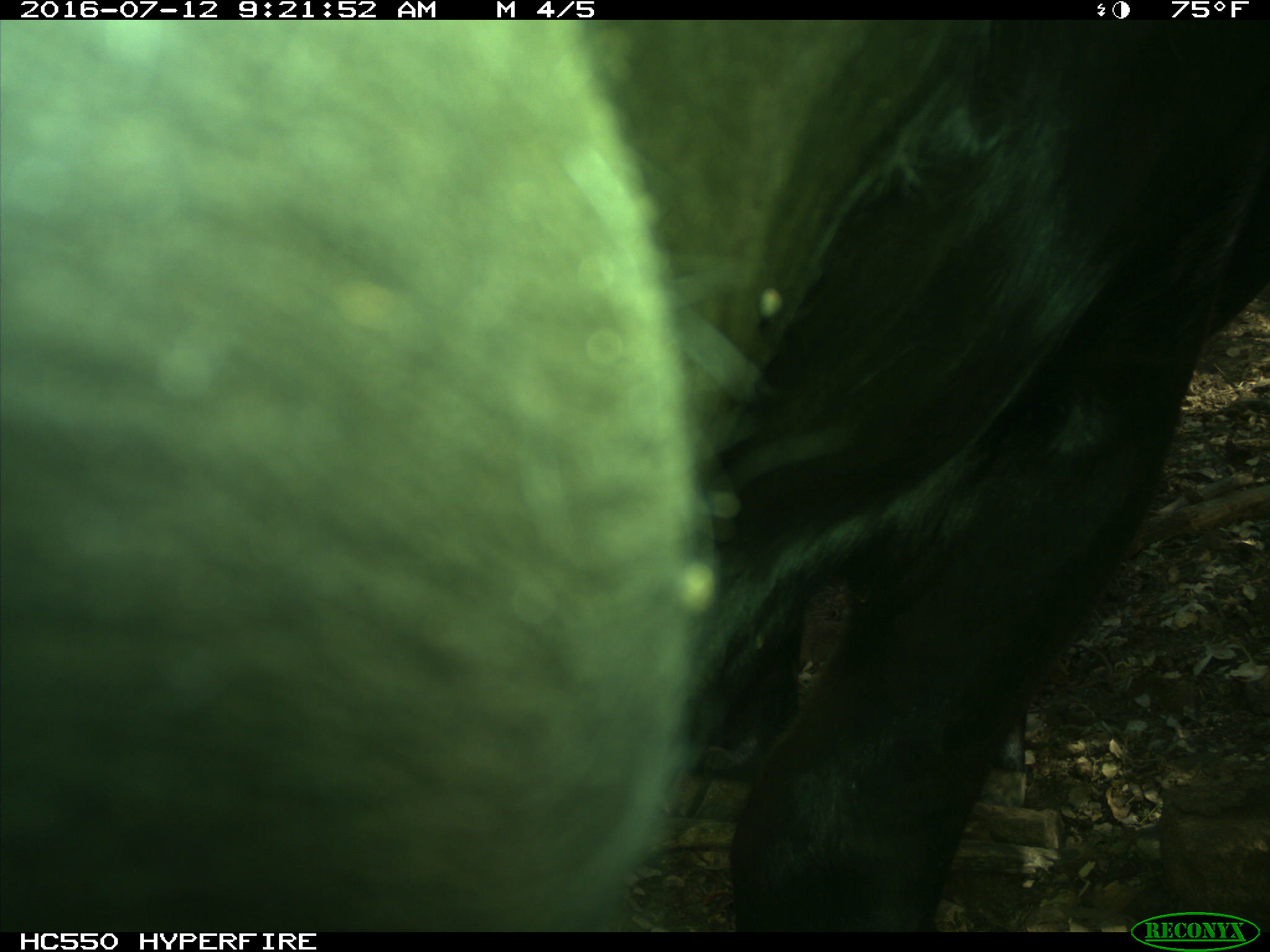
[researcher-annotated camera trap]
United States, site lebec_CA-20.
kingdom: Animalia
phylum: Chordata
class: Mammalia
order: Artiodactyla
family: Bovidae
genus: Bos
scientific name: Bos taurus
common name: domestic cow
Bos taurus (domestic cow).